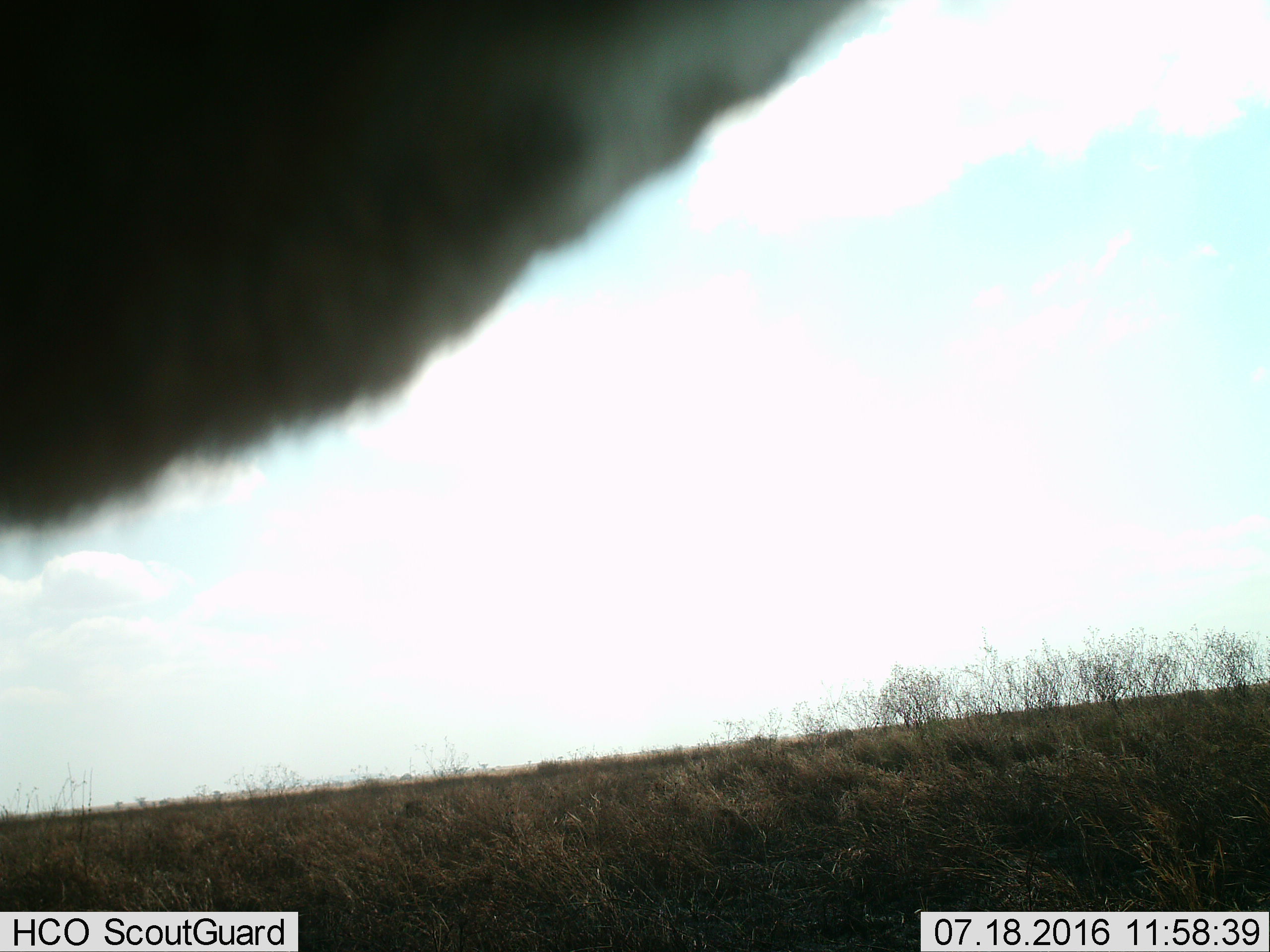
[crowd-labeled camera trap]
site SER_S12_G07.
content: unidentified animal